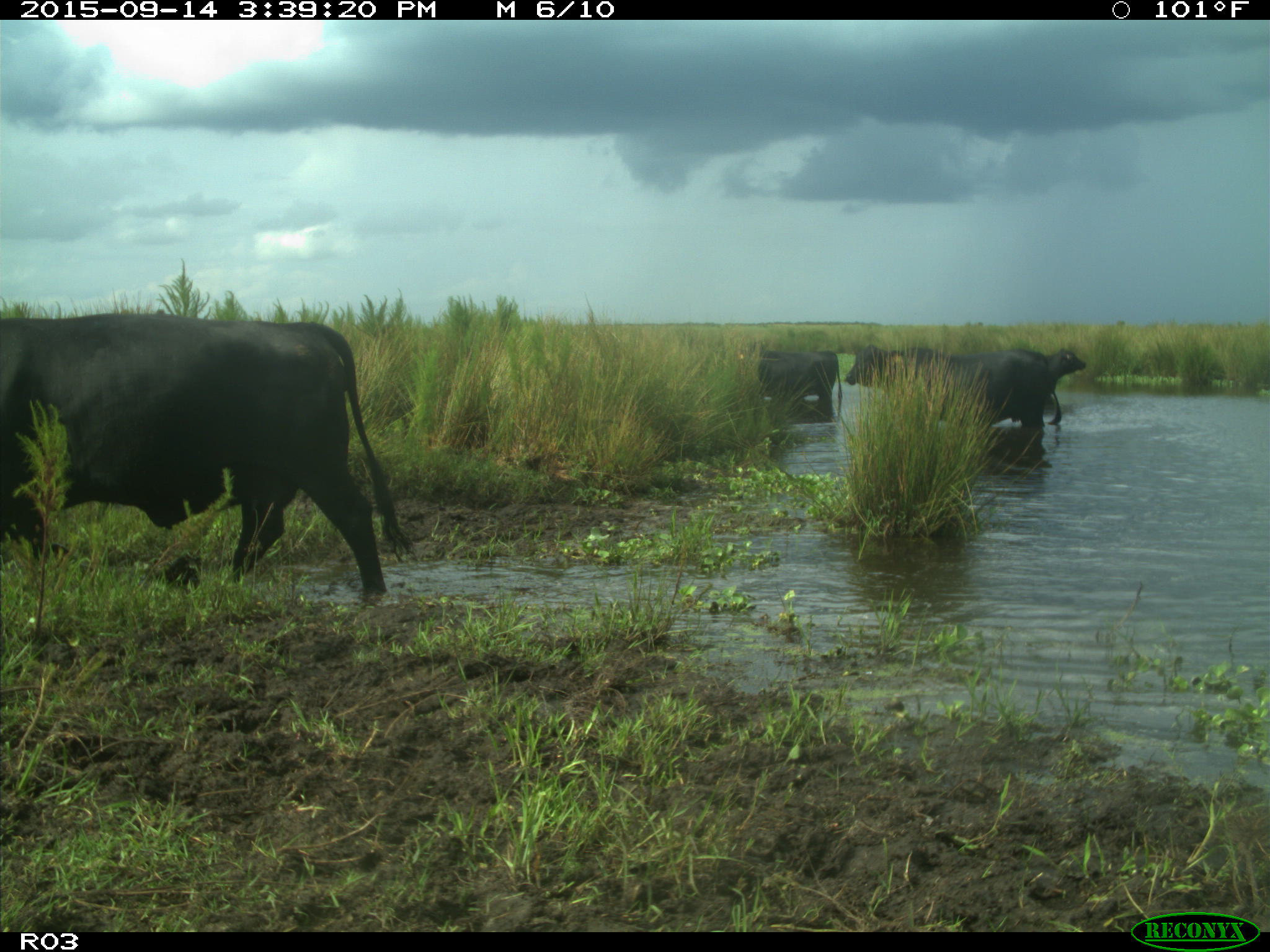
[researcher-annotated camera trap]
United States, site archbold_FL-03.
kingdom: Animalia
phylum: Chordata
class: Mammalia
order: Artiodactyla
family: Bovidae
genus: Bos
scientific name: Bos taurus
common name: domestic cow